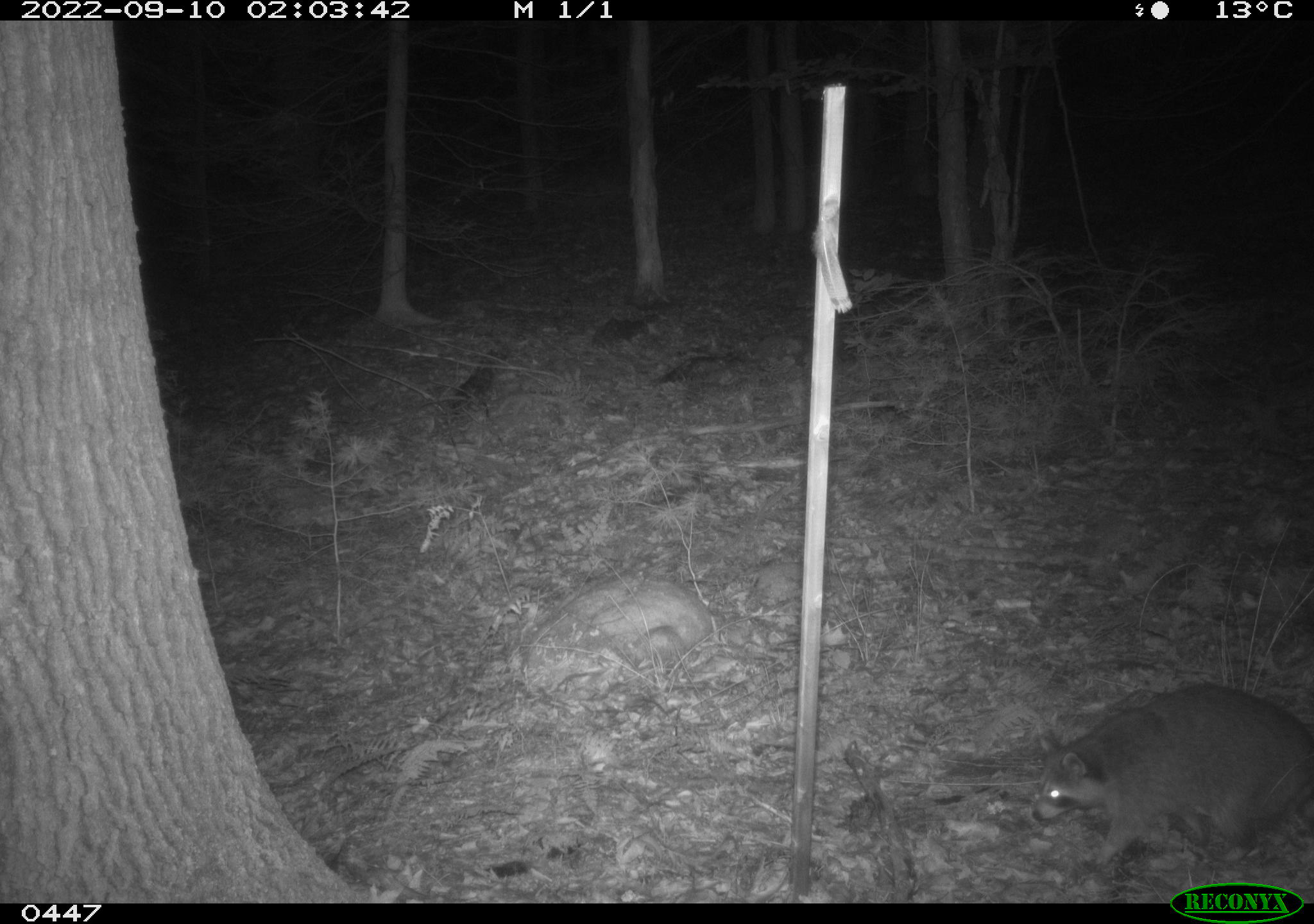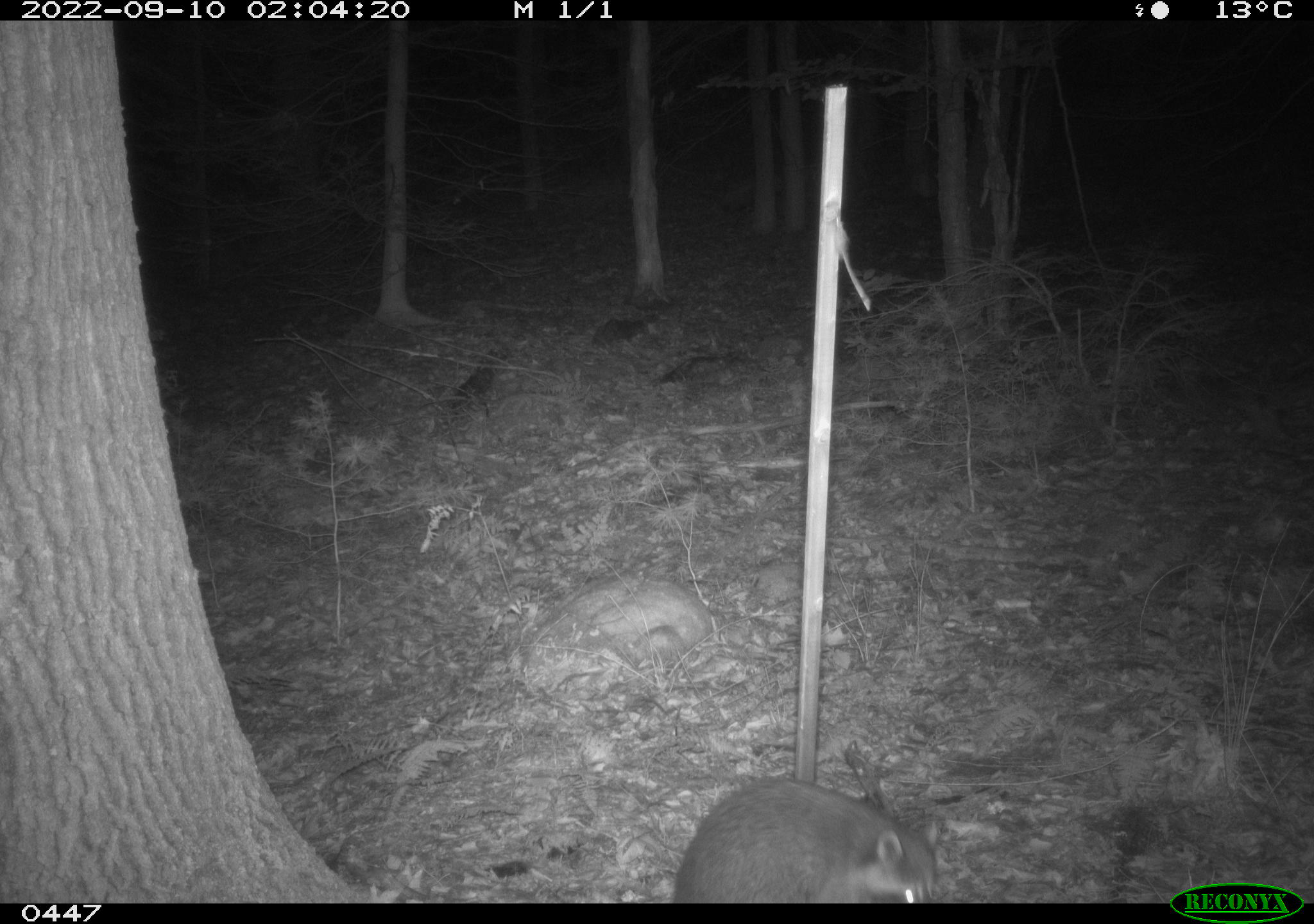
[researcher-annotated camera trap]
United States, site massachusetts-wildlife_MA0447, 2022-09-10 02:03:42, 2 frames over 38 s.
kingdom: Animalia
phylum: Chordata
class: Mammalia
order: Carnivora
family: Procyonidae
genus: Procyon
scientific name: Procyon lotor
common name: raccoon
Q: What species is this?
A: Raccoon (Procyon lotor).